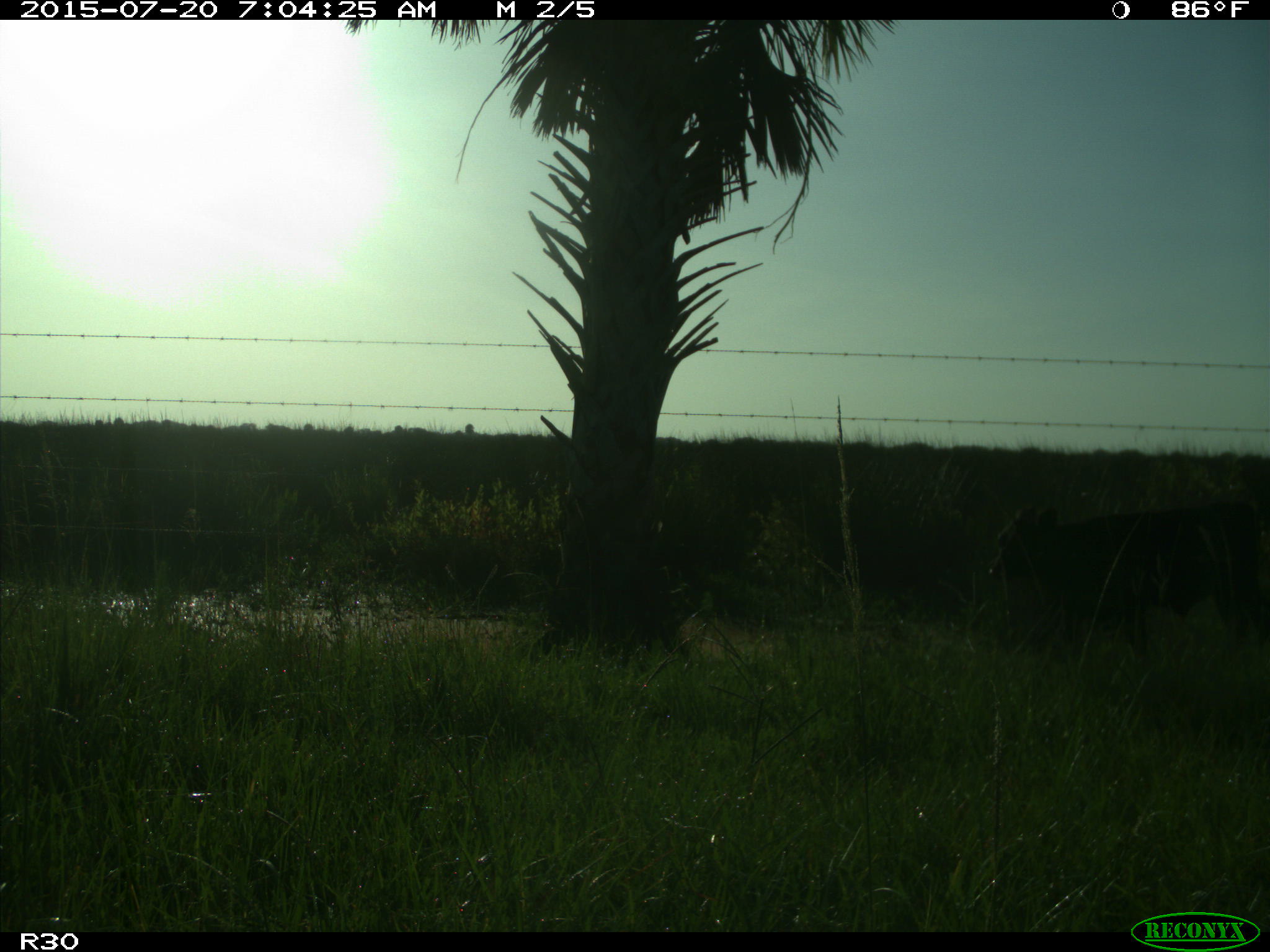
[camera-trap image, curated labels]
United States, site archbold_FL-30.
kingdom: Animalia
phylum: Chordata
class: Mammalia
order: Artiodactyla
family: Bovidae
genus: Bos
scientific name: Bos taurus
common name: domestic cow